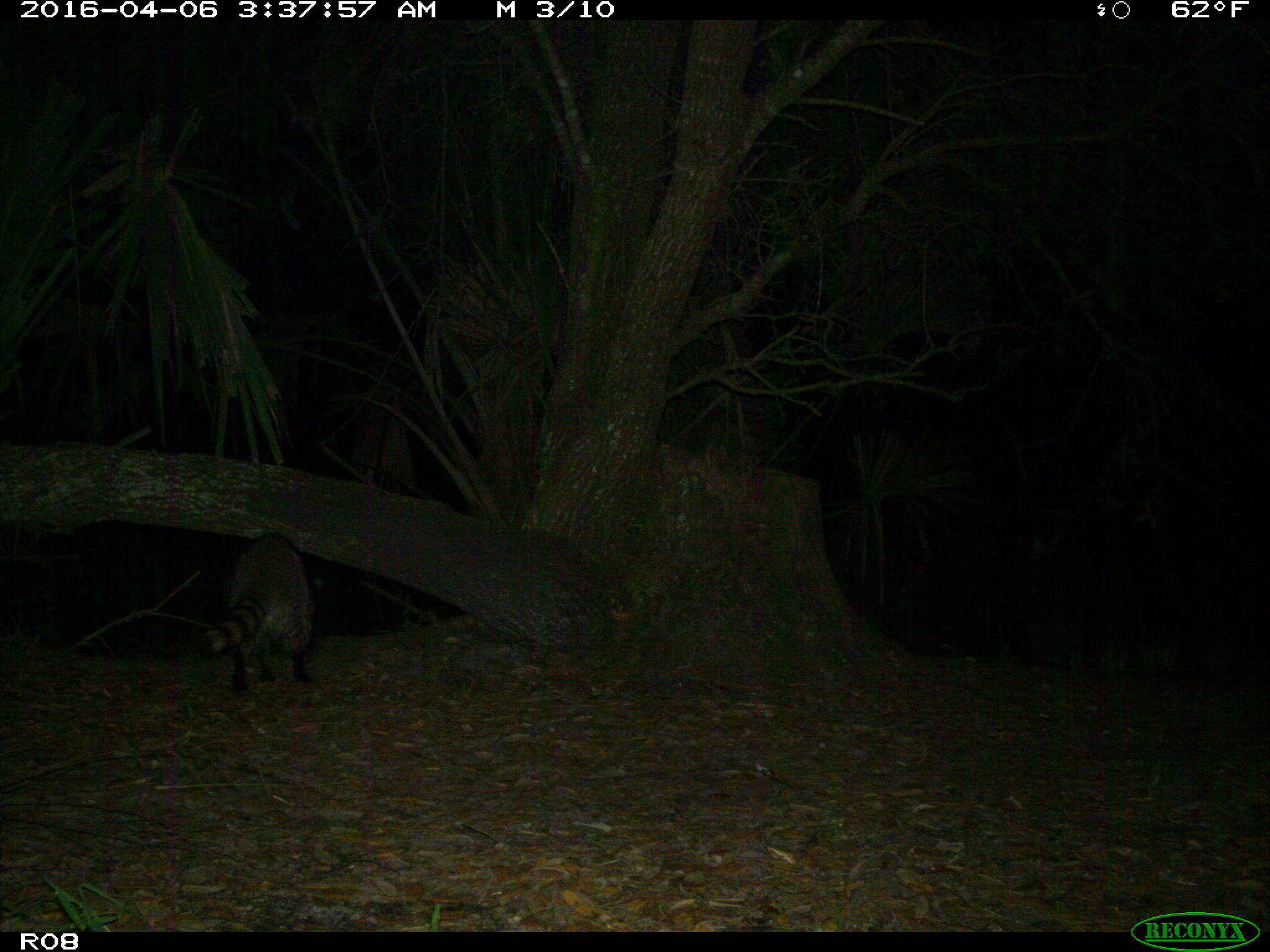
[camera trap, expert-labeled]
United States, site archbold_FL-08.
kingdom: Animalia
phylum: Chordata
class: Mammalia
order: Carnivora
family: Procyonidae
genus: Procyon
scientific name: Procyon lotor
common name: common raccoon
Procyon lotor (common raccoon).